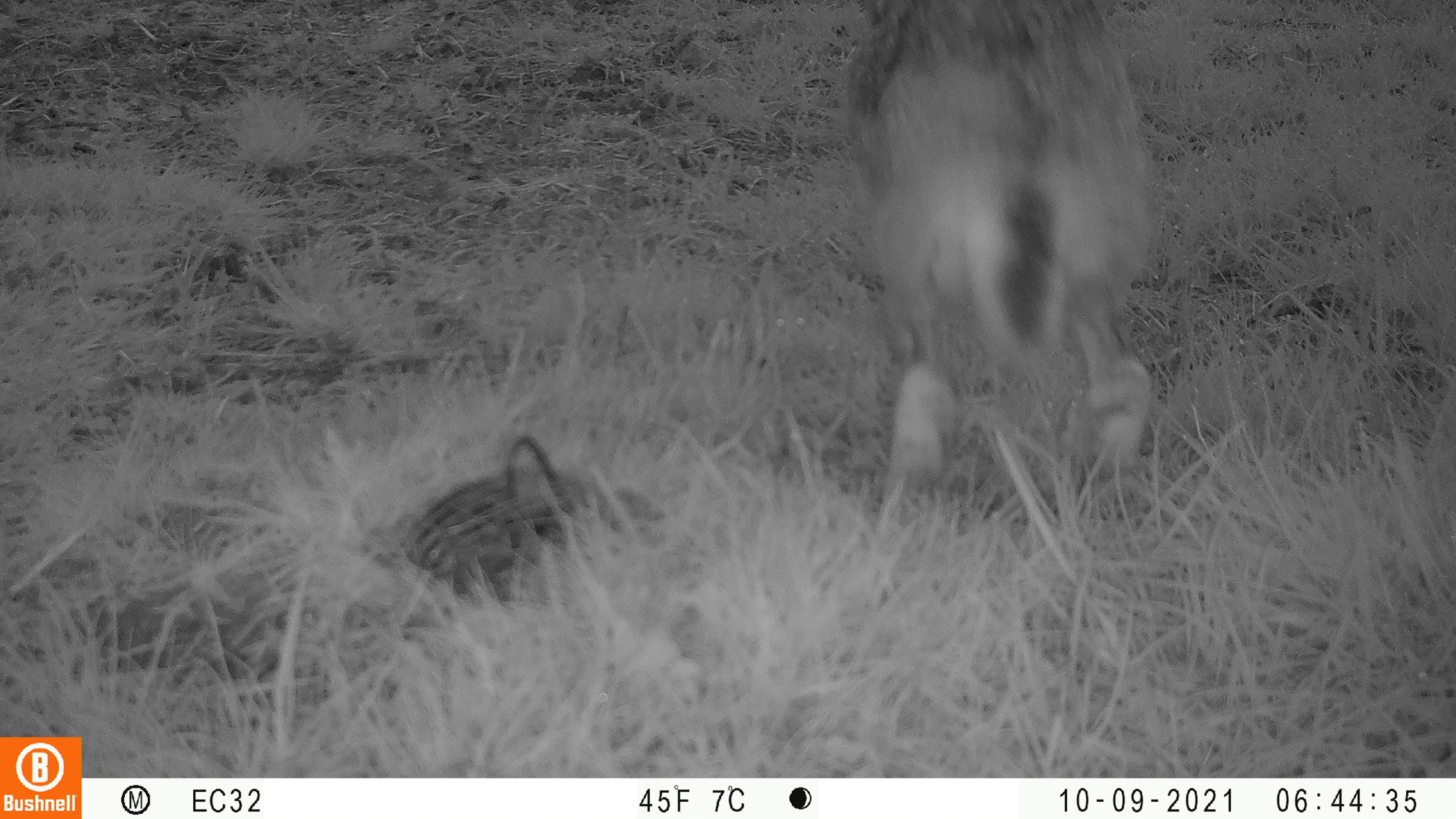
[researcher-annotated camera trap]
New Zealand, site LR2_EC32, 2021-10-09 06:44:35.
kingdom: Animalia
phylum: Chordata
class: Mammalia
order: Lagomorpha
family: Leporidae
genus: Lepus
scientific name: Lepus europaeus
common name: brown hare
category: hare